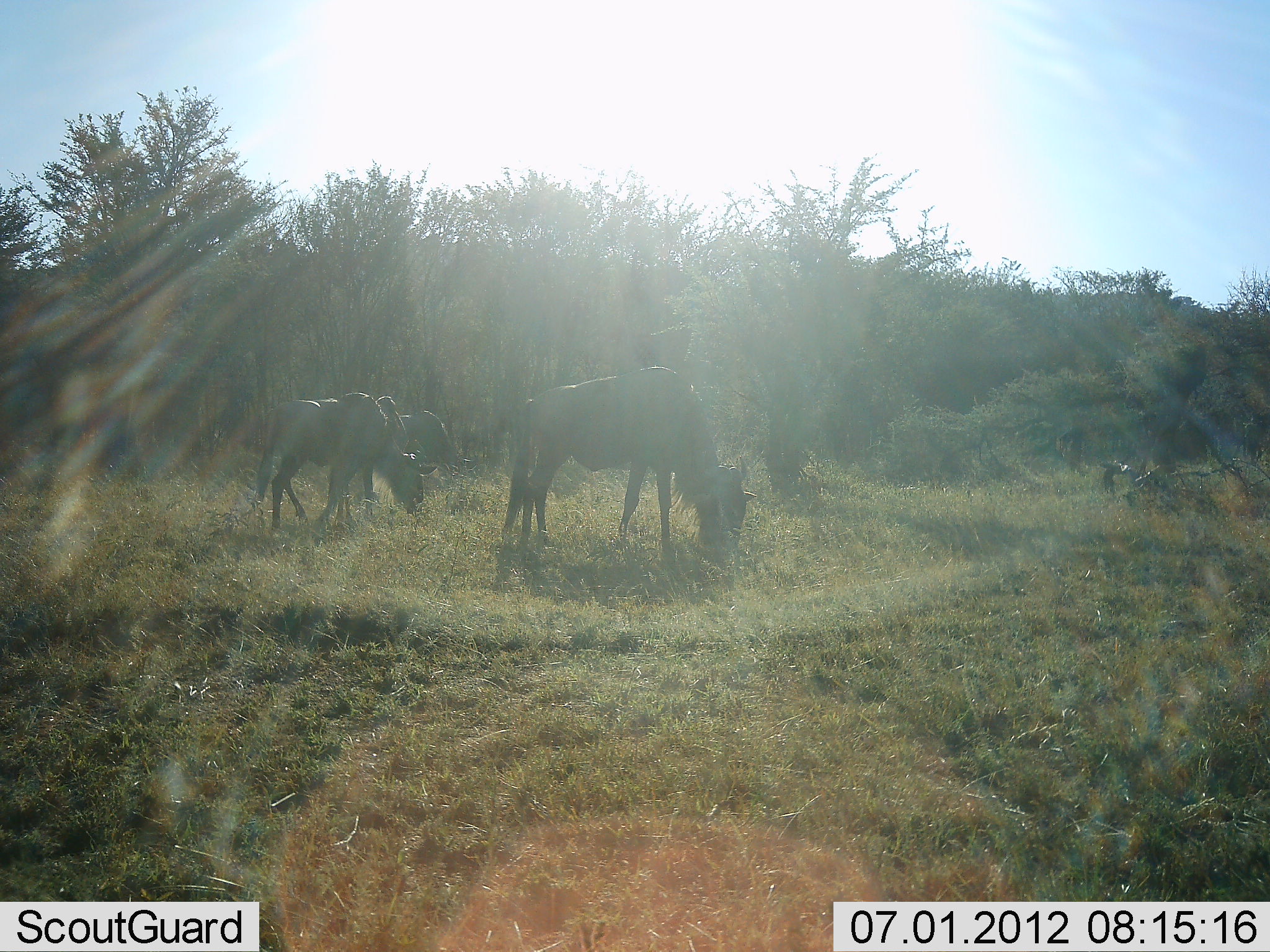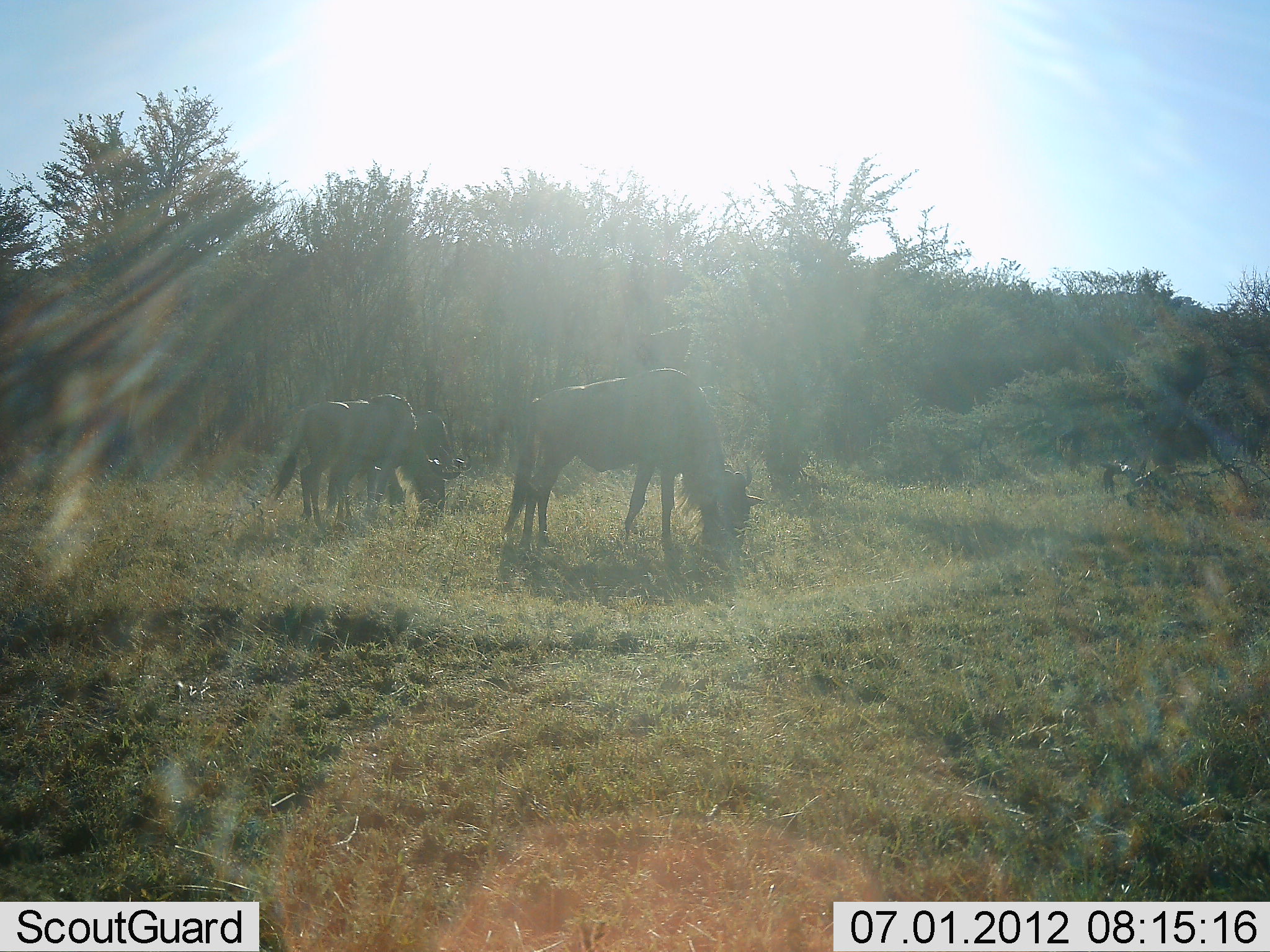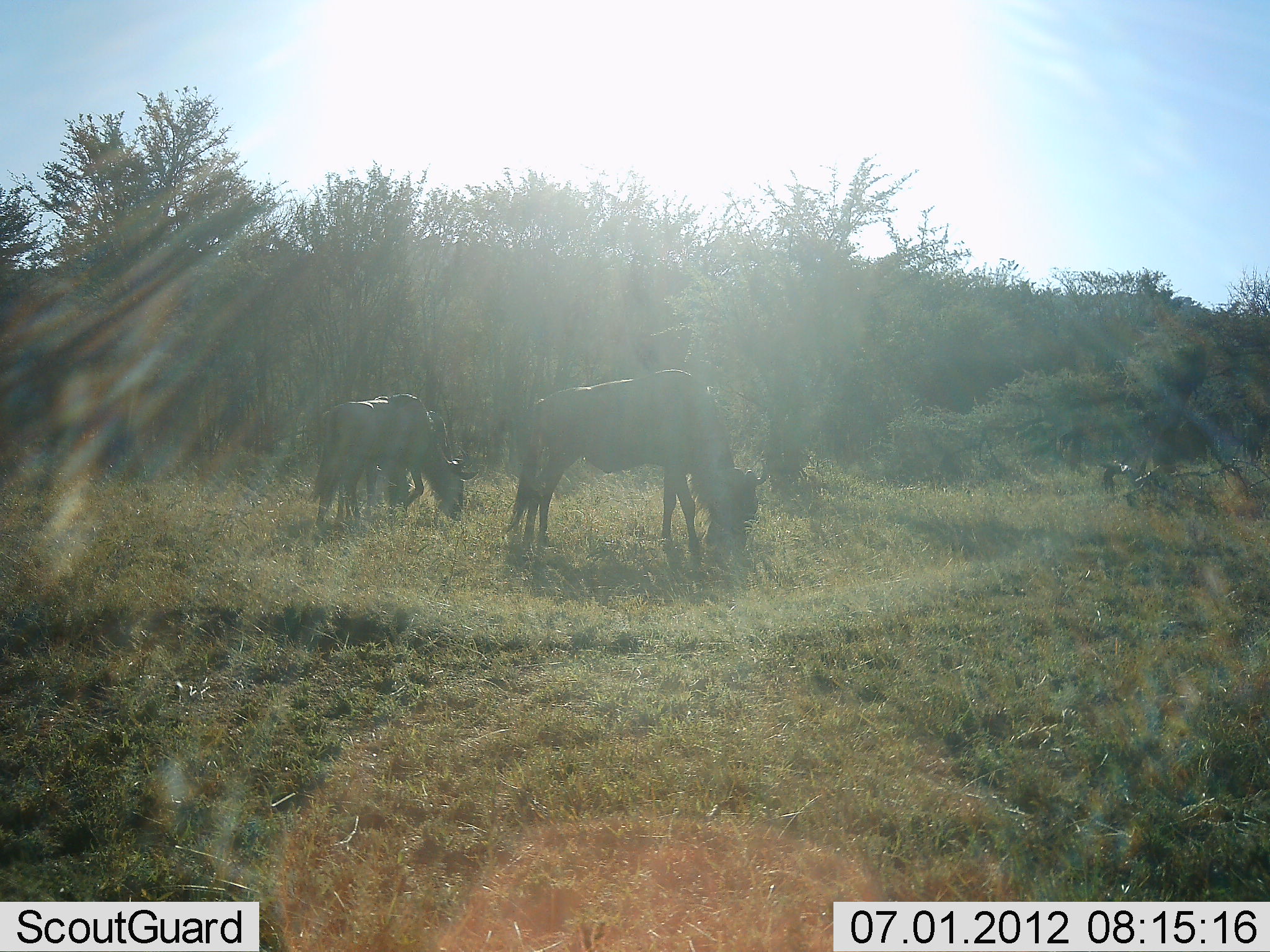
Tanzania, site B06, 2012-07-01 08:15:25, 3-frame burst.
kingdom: Animalia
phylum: Chordata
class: Mammalia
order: Artiodactyla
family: Bovidae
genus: Connochaetes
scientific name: Connochaetes taurinus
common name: blue wildebeest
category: wildebeest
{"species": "wildebeest (blue wildebeest) (Connochaetes taurinus)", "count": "3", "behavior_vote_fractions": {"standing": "22%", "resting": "0%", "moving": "22%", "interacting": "0%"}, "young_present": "0%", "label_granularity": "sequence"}